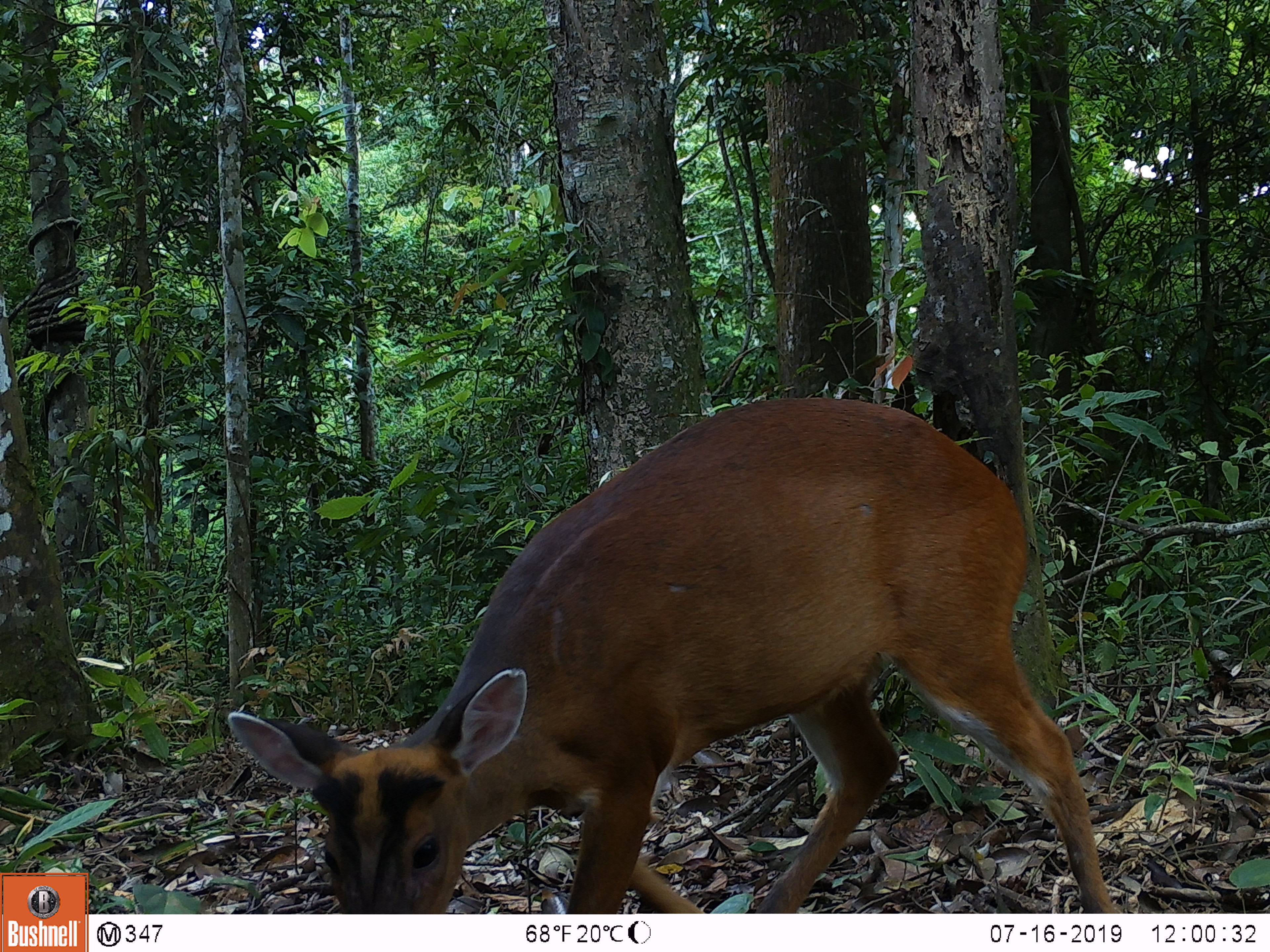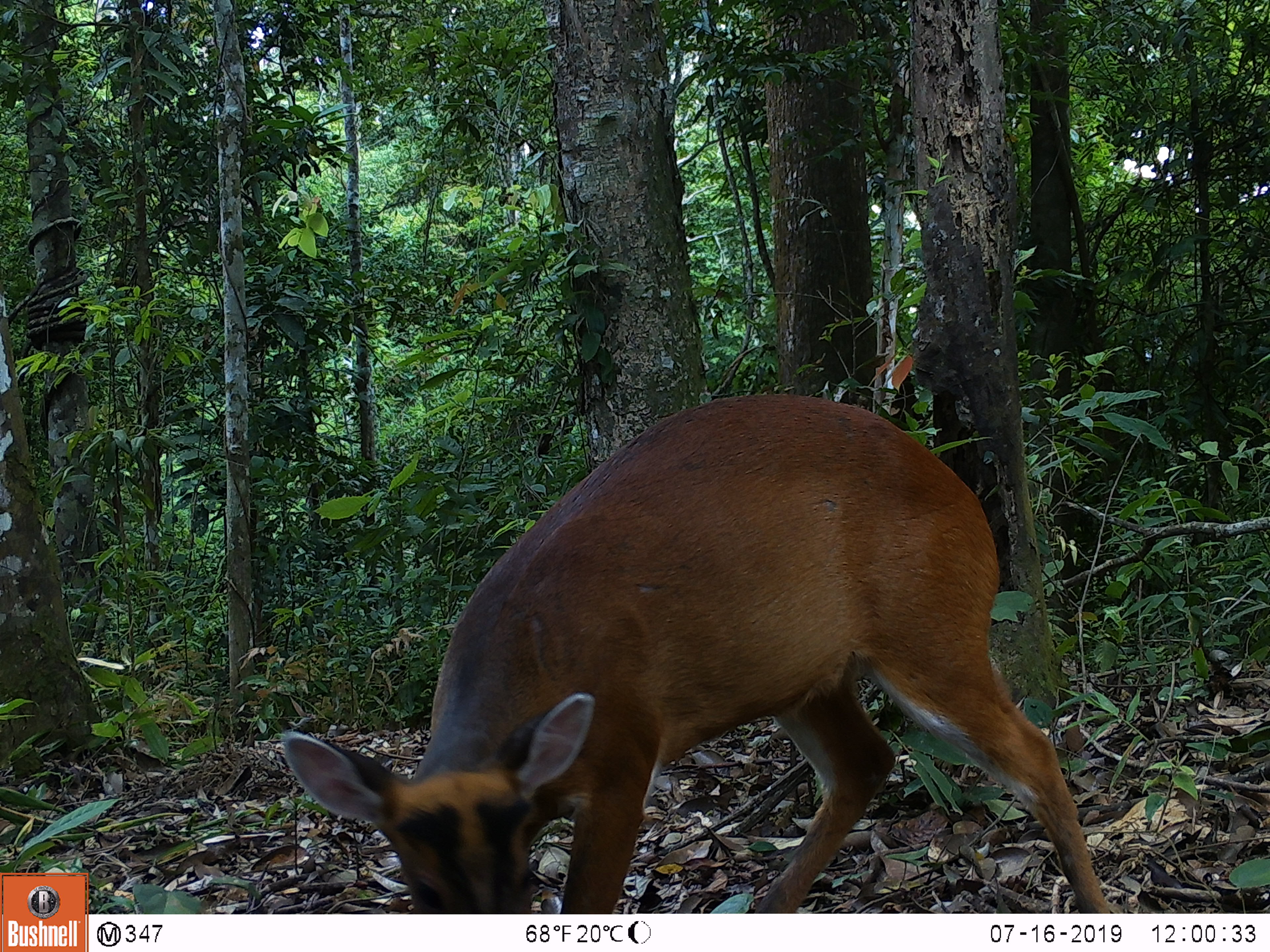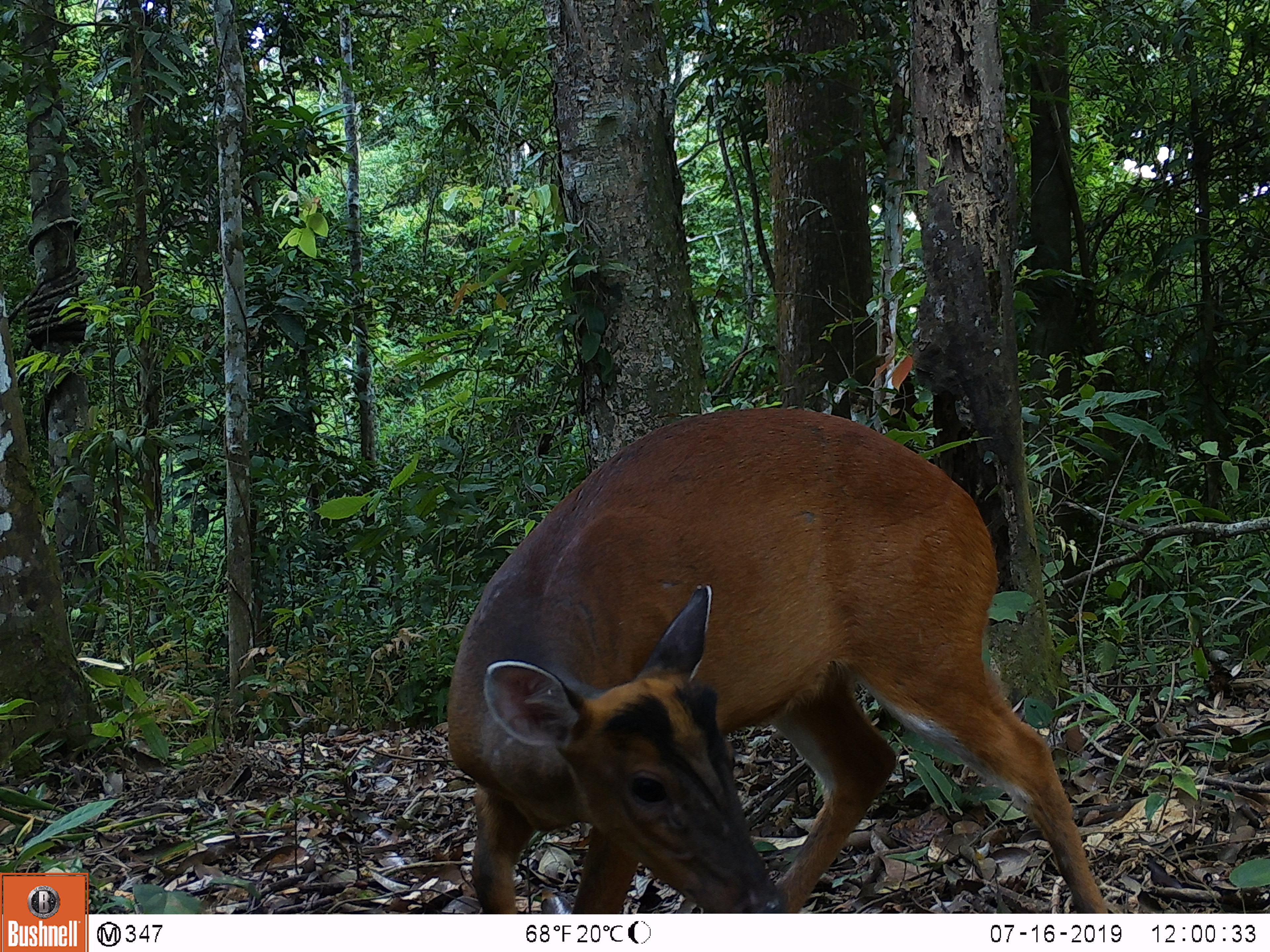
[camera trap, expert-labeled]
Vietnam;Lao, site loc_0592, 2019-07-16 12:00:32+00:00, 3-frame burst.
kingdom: Animalia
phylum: Chordata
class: Mammalia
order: Artiodactyla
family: Cervidae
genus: Muntiacus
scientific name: Muntiacus muntjak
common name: red muntjac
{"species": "red muntjac (Muntiacus muntjak)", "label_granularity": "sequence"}